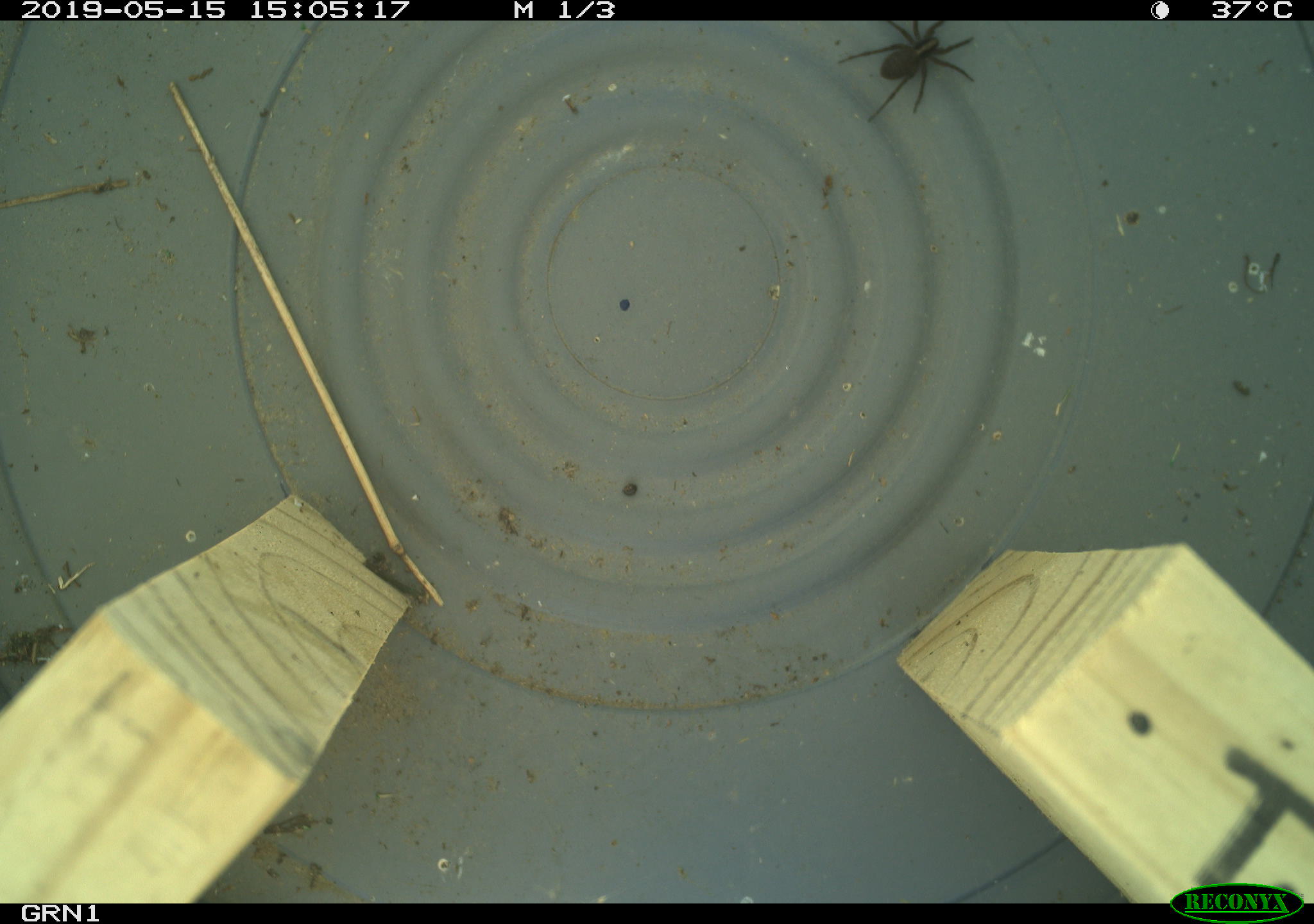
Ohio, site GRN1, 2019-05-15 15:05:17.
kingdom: Animalia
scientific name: Animalia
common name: animal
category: invertebrate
Invertebrate (animal) (Animalia).